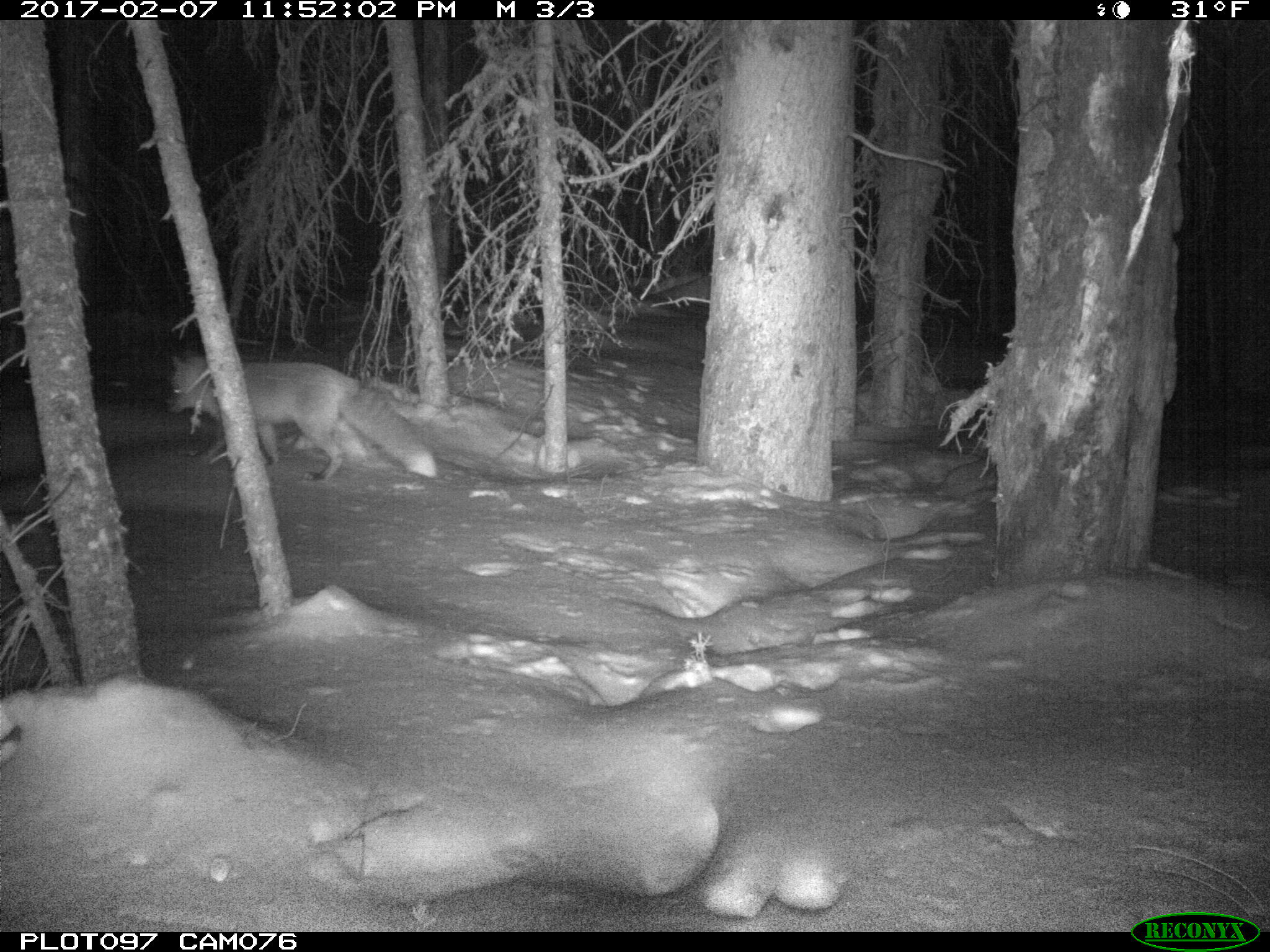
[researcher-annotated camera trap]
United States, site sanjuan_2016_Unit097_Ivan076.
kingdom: Animalia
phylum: Chordata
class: Mammalia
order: Carnivora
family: Canidae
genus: Vulpes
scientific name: Vulpes vulpes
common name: red fox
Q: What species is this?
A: Vulpes vulpes (red fox).